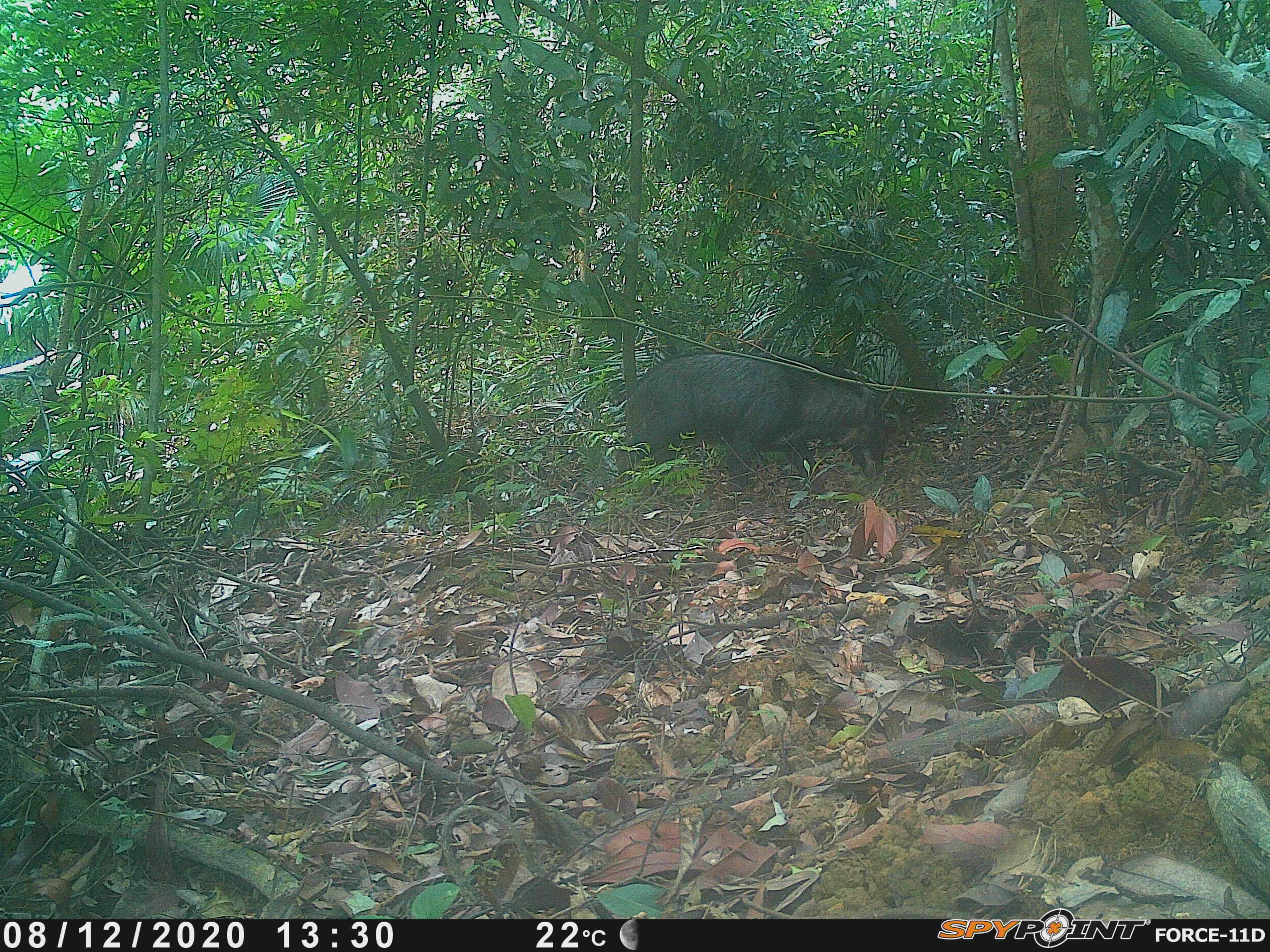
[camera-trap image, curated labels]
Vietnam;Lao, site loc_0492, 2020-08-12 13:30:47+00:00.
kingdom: Animalia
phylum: Chordata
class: Mammalia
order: Artiodactyla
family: Bovidae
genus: Capricornis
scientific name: Capricornis sumatraensis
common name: chinese serow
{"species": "chinese serow (Capricornis sumatraensis)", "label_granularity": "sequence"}